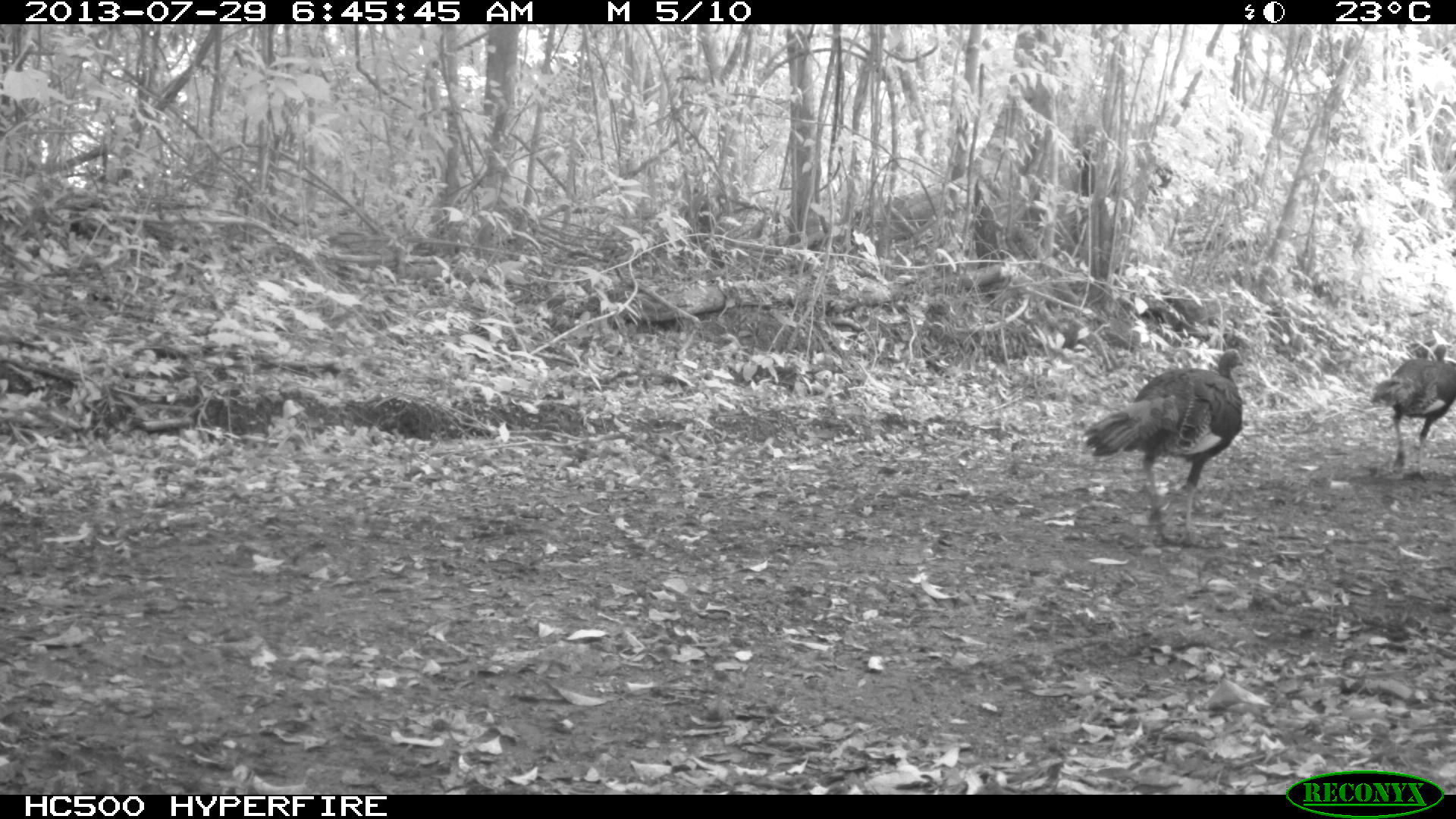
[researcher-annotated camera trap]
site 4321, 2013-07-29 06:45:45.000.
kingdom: Animalia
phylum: Chordata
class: Aves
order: Galliformes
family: Phasianidae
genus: Meleagris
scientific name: Meleagris ocellata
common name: ocellated turkey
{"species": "Meleagris ocellata (ocellated turkey)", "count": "2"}